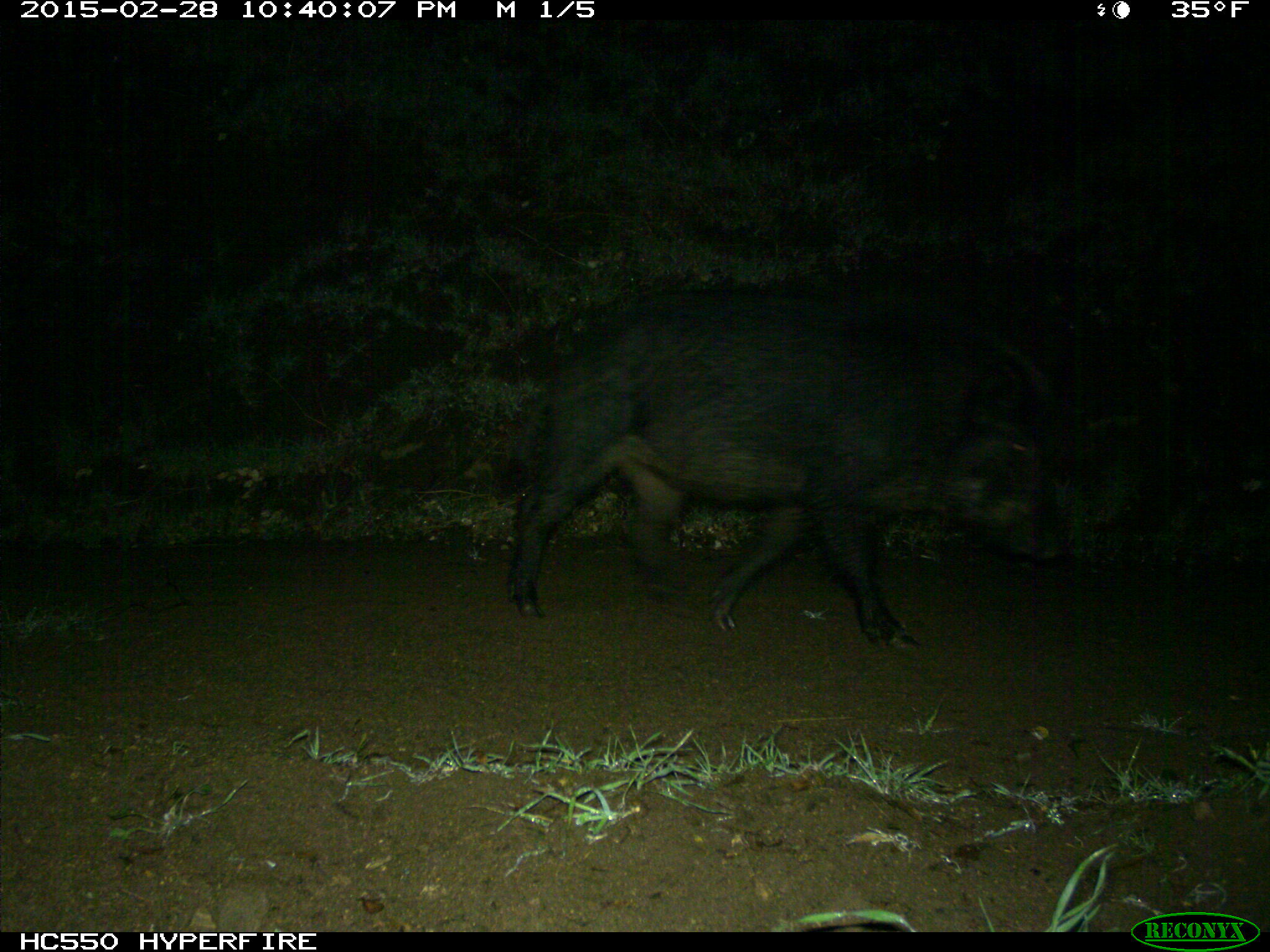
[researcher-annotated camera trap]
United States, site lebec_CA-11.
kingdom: Animalia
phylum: Chordata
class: Mammalia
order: Artiodactyla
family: Suidae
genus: Sus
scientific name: Sus scrofa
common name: wild boar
Sus scrofa (wild boar).